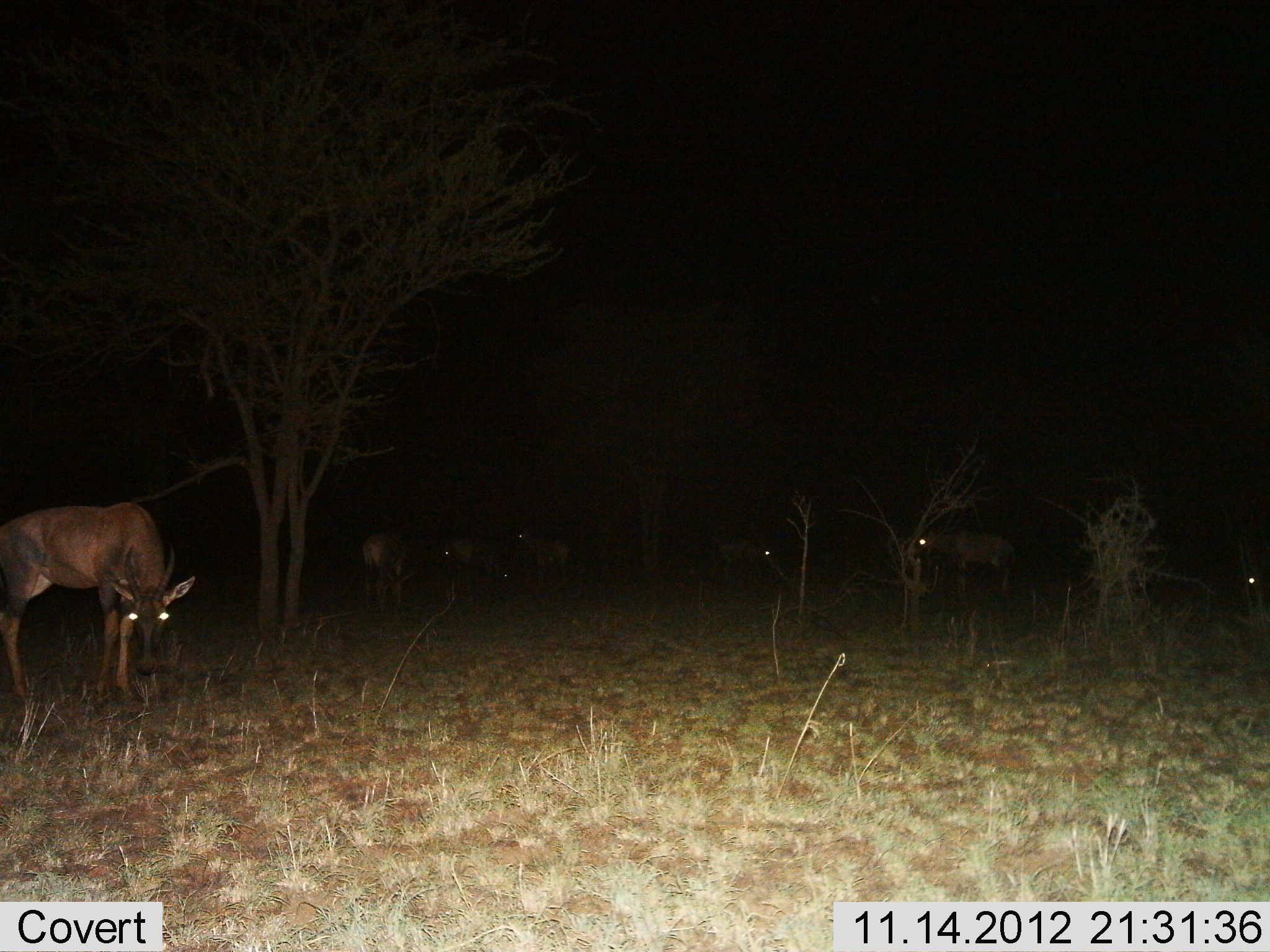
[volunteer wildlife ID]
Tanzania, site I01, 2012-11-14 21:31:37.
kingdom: Animalia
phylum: Chordata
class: Mammalia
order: Artiodactyla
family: Bovidae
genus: Damaliscus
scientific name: Damaliscus lunatus jimela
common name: topi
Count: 7.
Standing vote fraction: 80%.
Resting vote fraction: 0%.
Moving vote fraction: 0%.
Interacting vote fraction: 10%.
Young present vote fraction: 0%.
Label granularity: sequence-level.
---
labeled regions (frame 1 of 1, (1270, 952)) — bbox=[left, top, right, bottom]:
animal: bbox=[0, 501, 197, 703]; bbox=[360, 530, 453, 613]; bbox=[908, 529, 1018, 599]; bbox=[509, 529, 574, 589]; bbox=[451, 537, 517, 591]; bbox=[704, 539, 776, 580]; bbox=[1242, 566, 1270, 600]